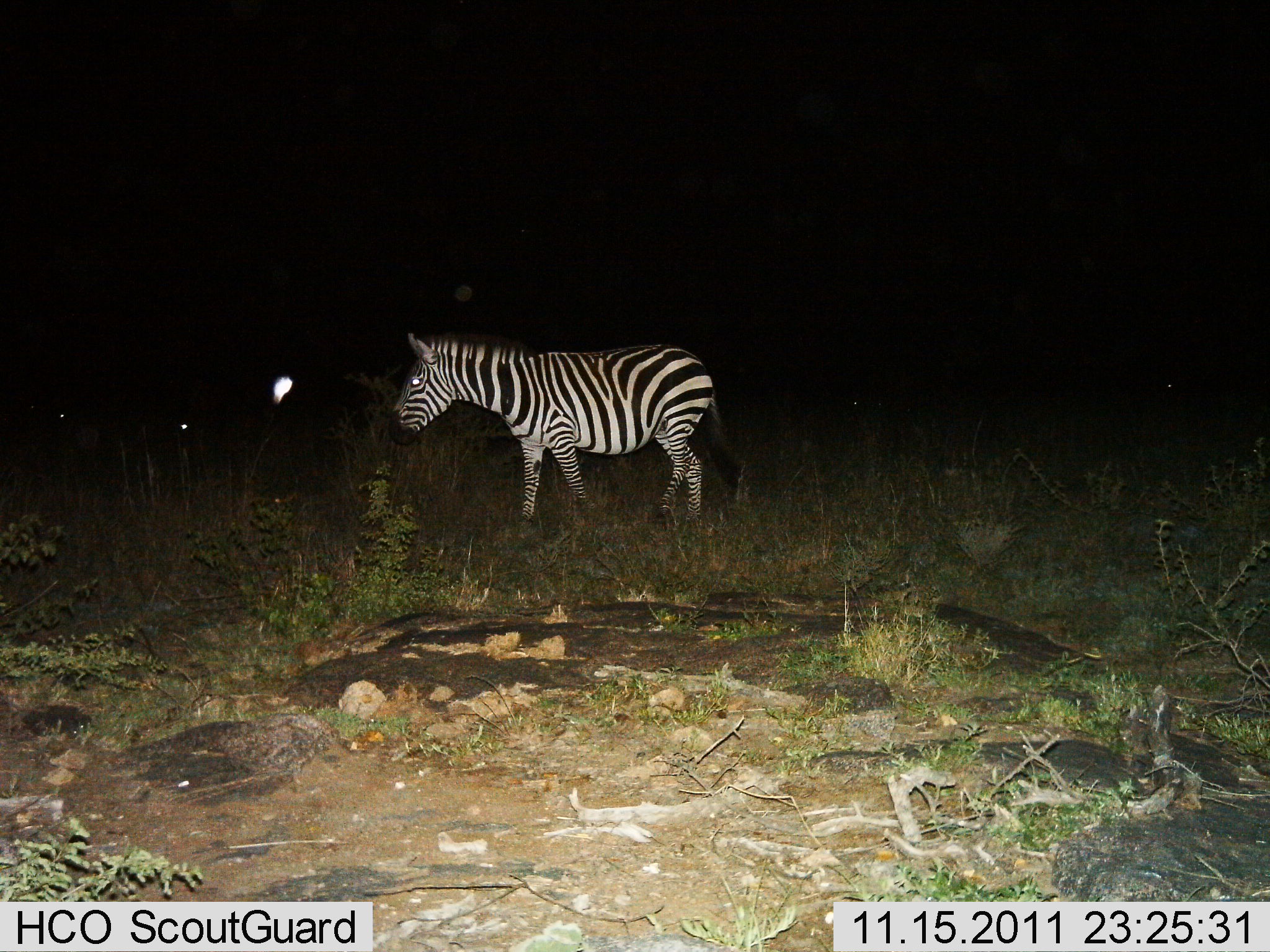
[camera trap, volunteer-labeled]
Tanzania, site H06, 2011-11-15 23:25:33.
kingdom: Animalia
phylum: Chordata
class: Mammalia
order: Perissodactyla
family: Equidae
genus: Equus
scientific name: Equus quagga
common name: plains zebra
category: zebra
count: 1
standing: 30%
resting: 0%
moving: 70%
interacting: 0%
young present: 0%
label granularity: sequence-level